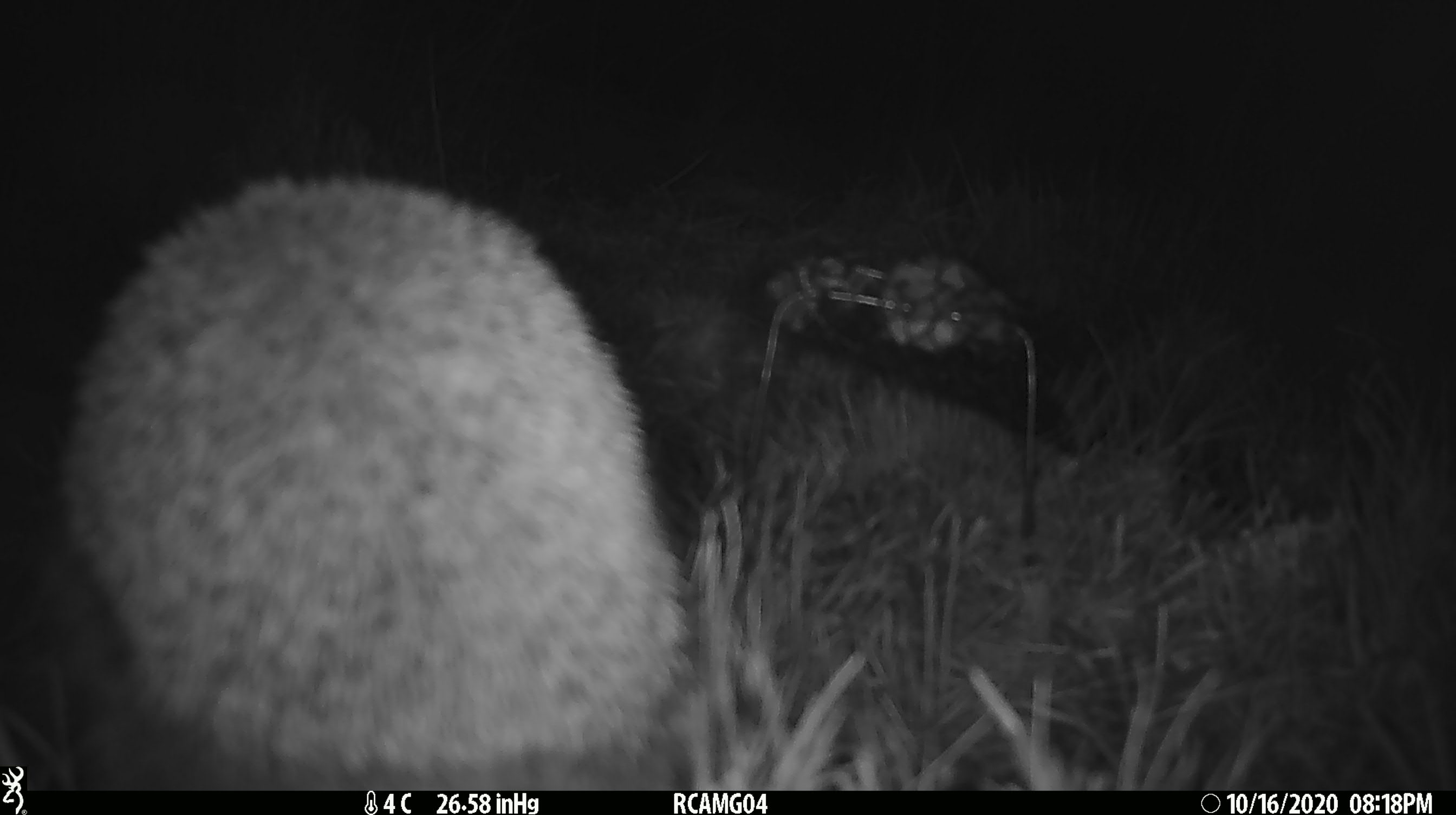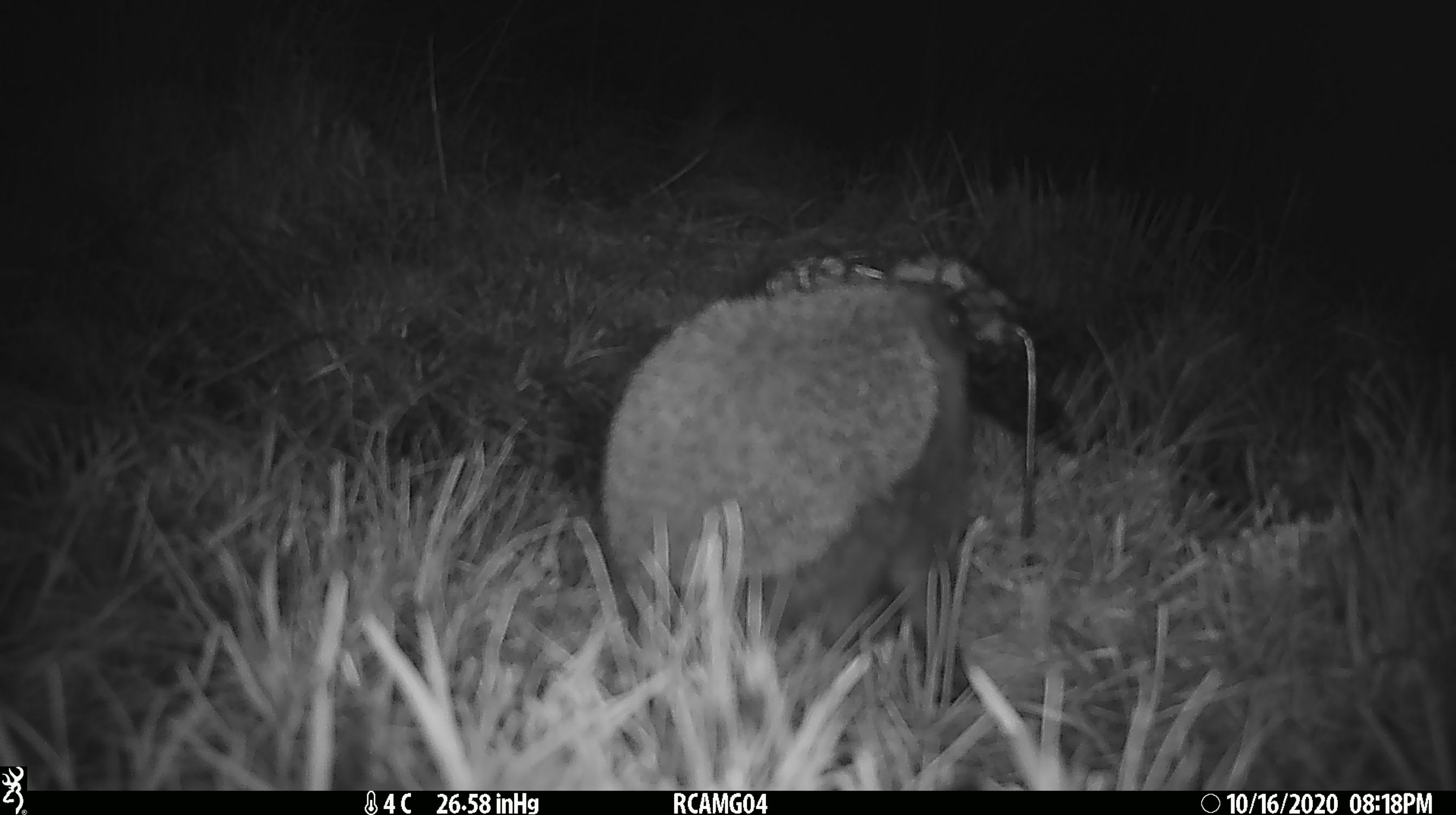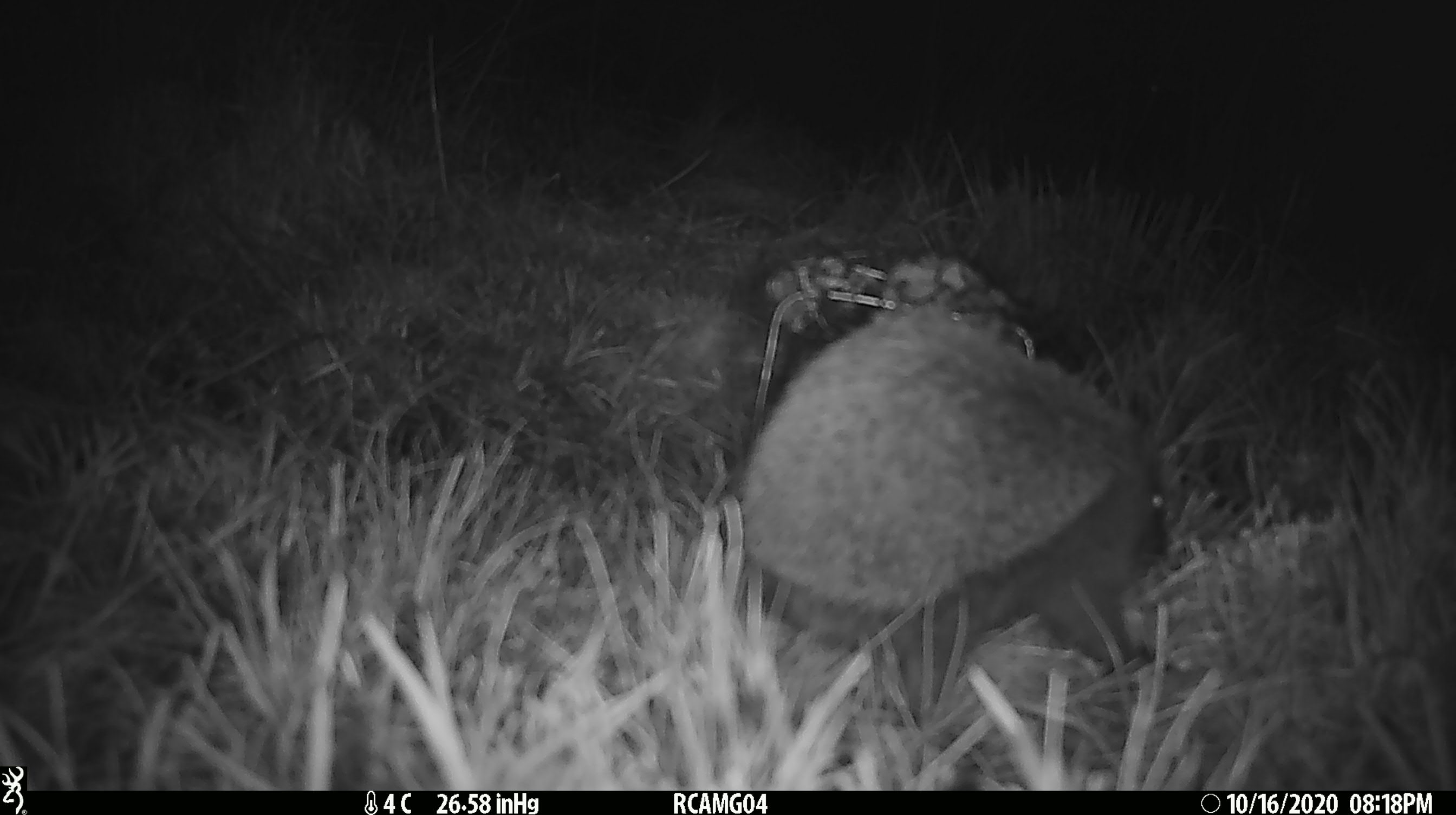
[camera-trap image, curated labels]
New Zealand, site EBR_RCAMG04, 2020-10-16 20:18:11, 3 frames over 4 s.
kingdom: Animalia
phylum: Chordata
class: Mammalia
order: Eulipotyphla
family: Erinaceidae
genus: Erinaceus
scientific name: Erinaceus europaeus europaeus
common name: european hedgehog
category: hedgehog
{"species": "hedgehog (european hedgehog) (Erinaceus europaeus europaeus)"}